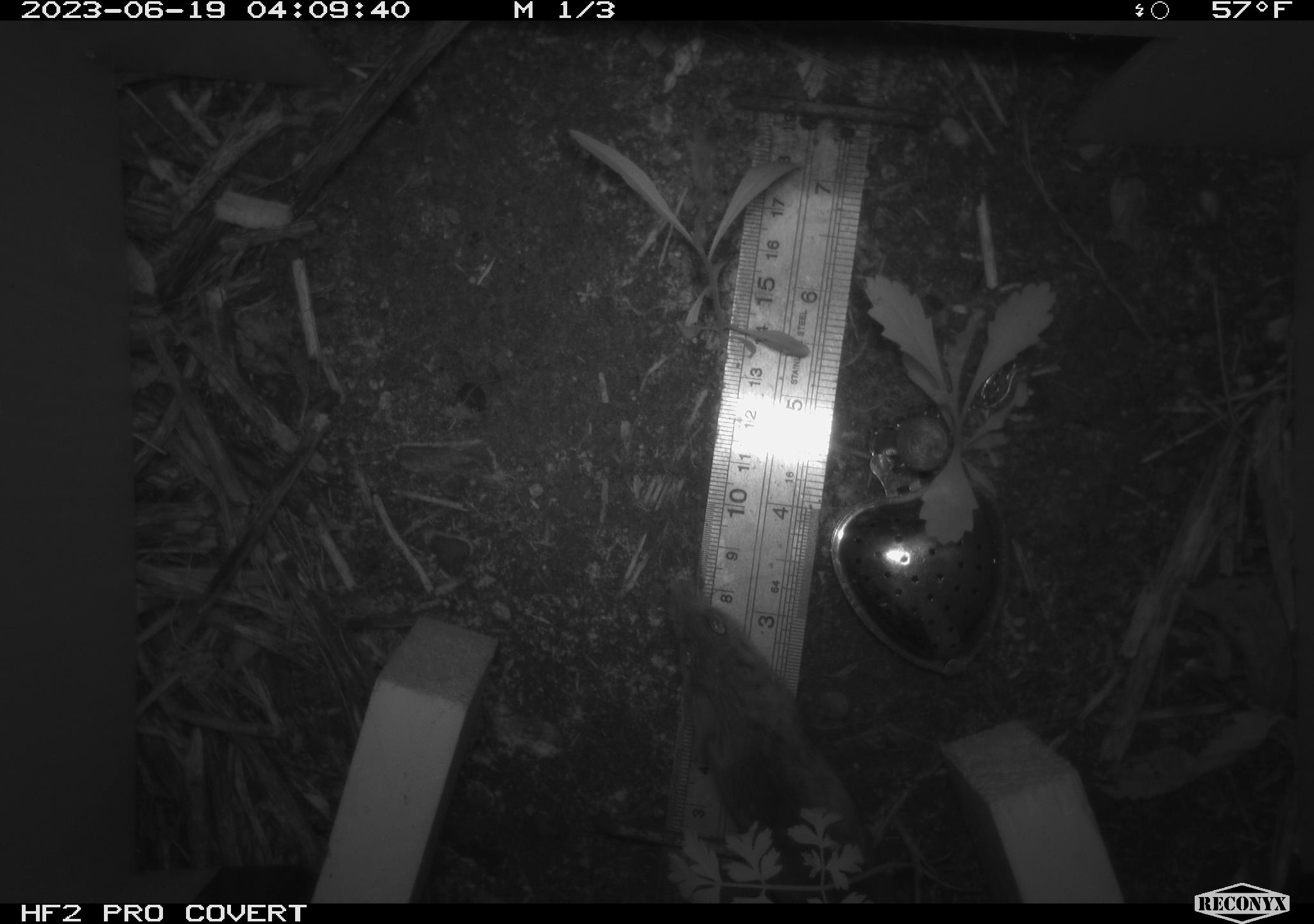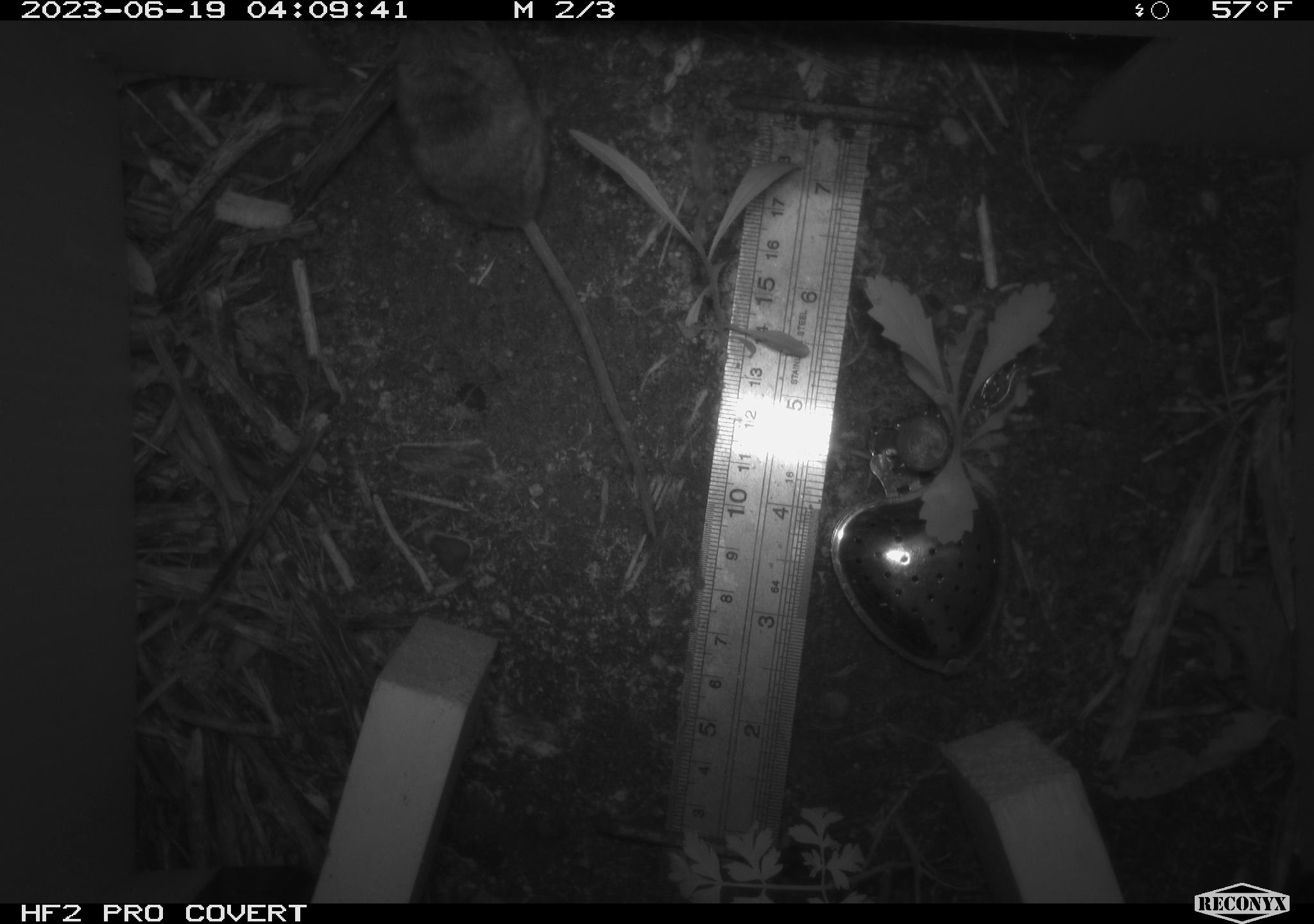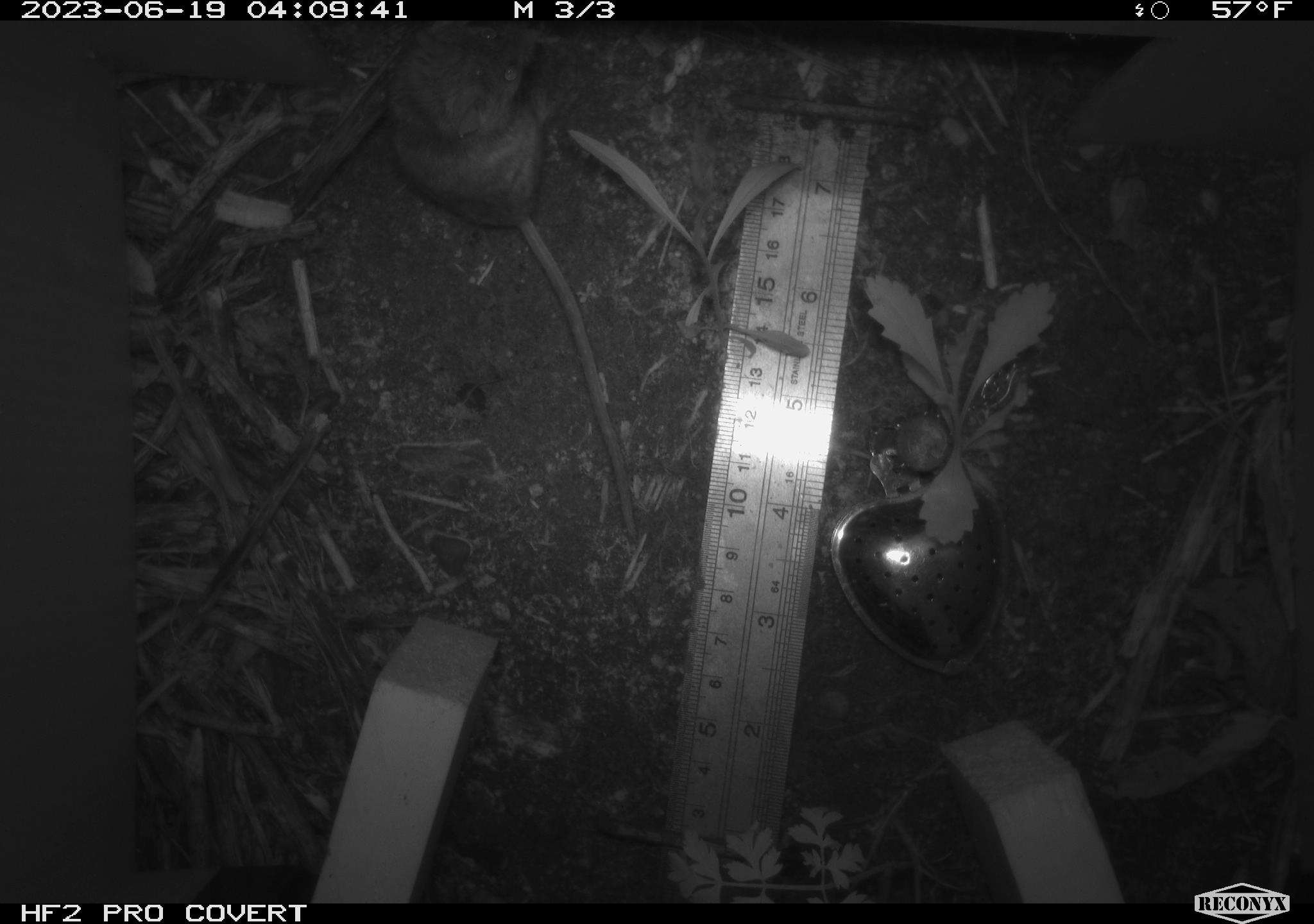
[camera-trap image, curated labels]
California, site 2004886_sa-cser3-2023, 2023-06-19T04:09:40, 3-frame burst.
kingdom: Animalia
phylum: Chordata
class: Mammalia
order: Rodentia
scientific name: Rodentia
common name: mouse species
Mouse species (Rodentia).